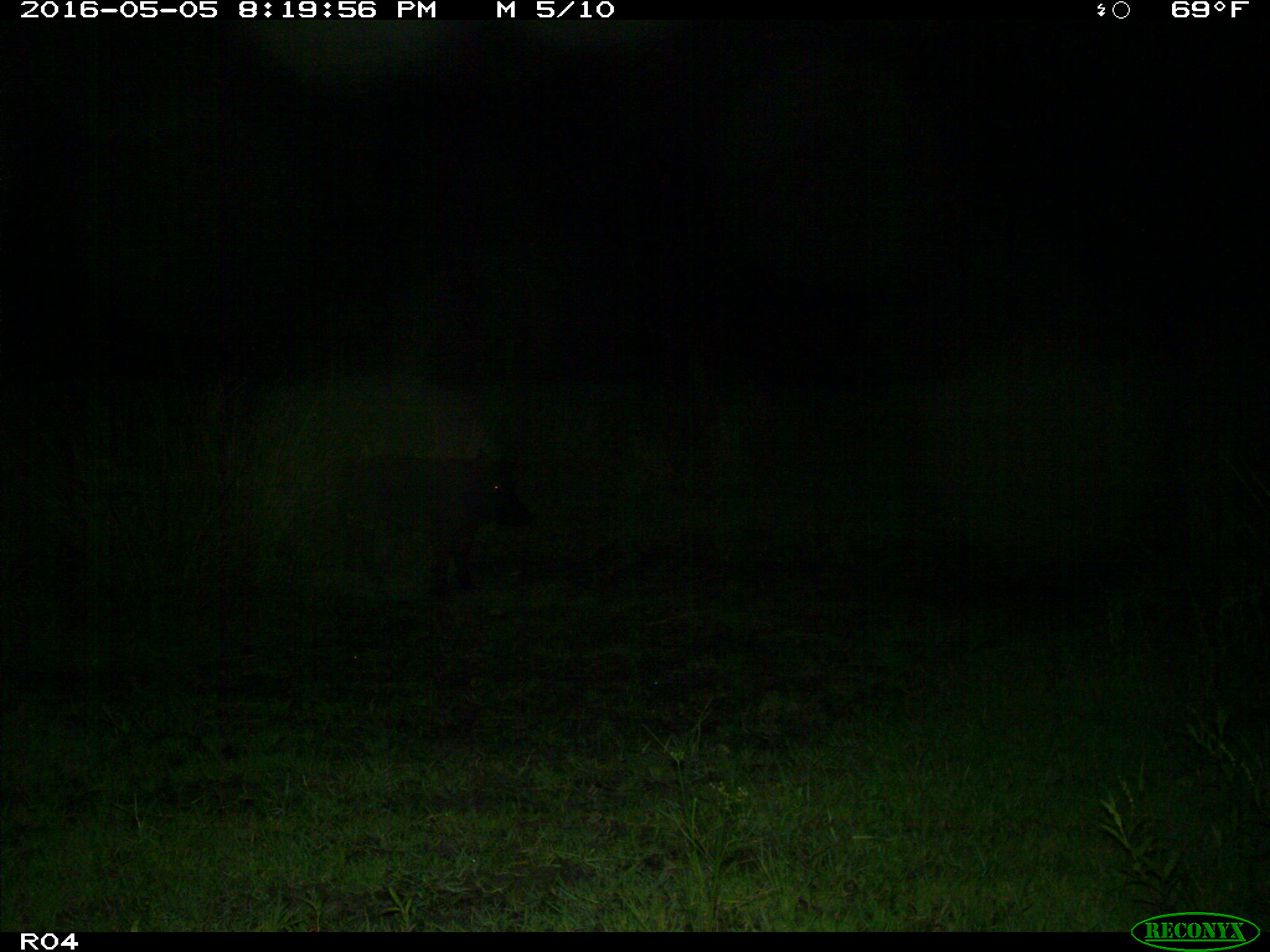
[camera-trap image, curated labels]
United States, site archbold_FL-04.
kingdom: Animalia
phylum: Chordata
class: Mammalia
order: Artiodactyla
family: Suidae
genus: Sus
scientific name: Sus scrofa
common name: wild boar